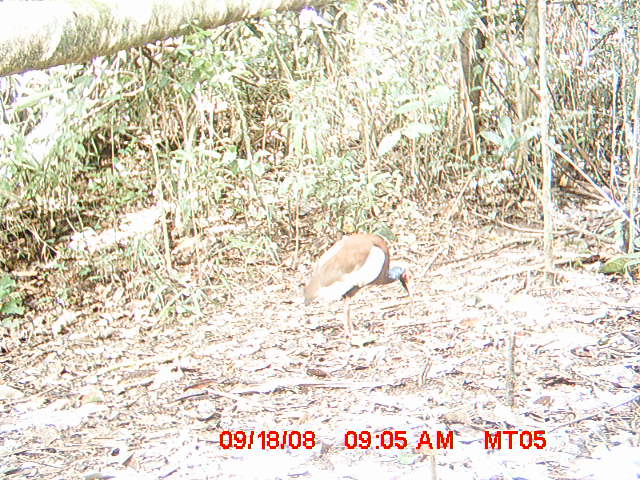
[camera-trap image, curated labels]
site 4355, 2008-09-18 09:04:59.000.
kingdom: Animalia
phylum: Chordata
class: Aves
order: Cuculiformes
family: Cuculidae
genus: Coua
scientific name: Coua serriana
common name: red-breasted coua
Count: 2.